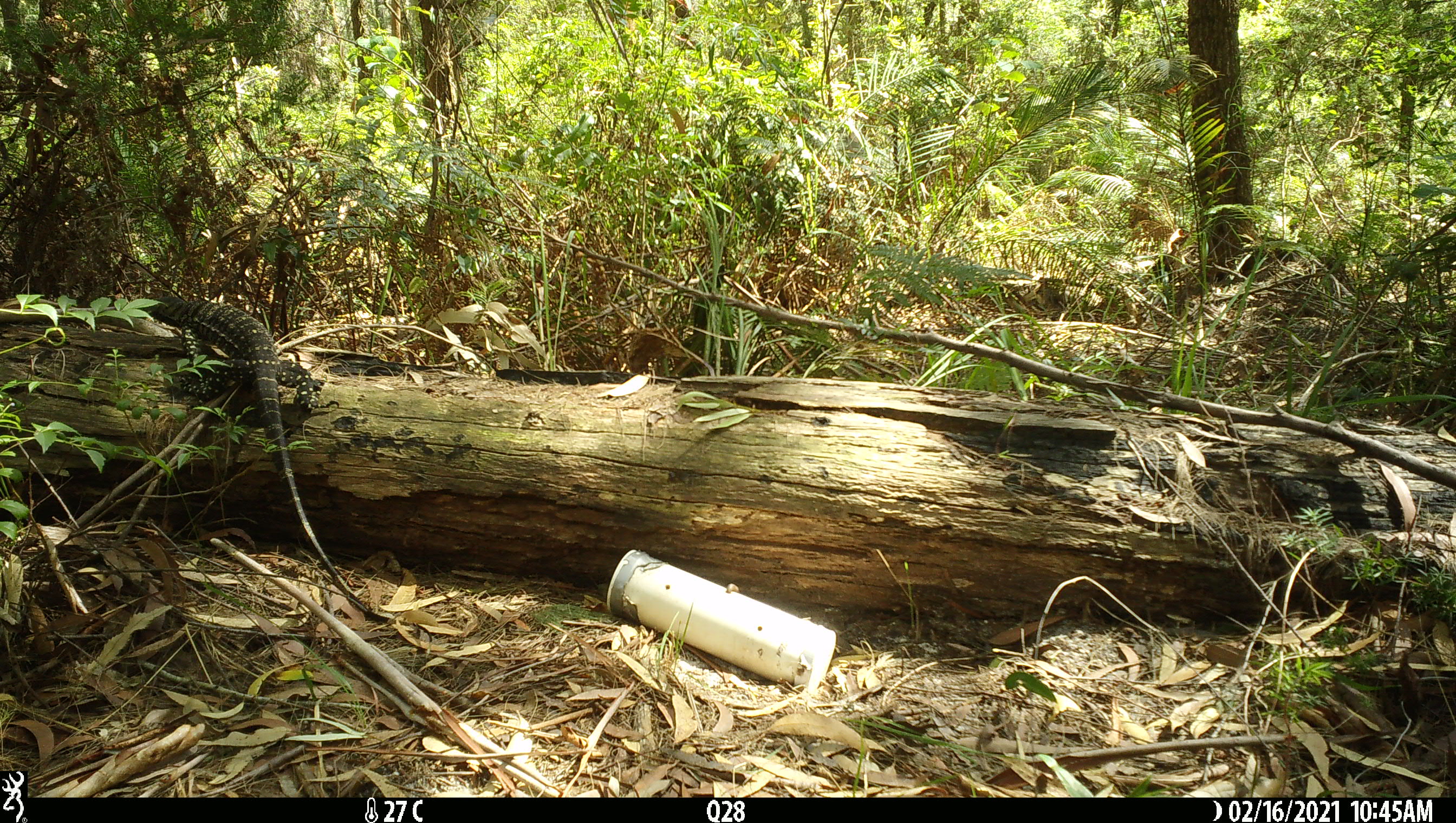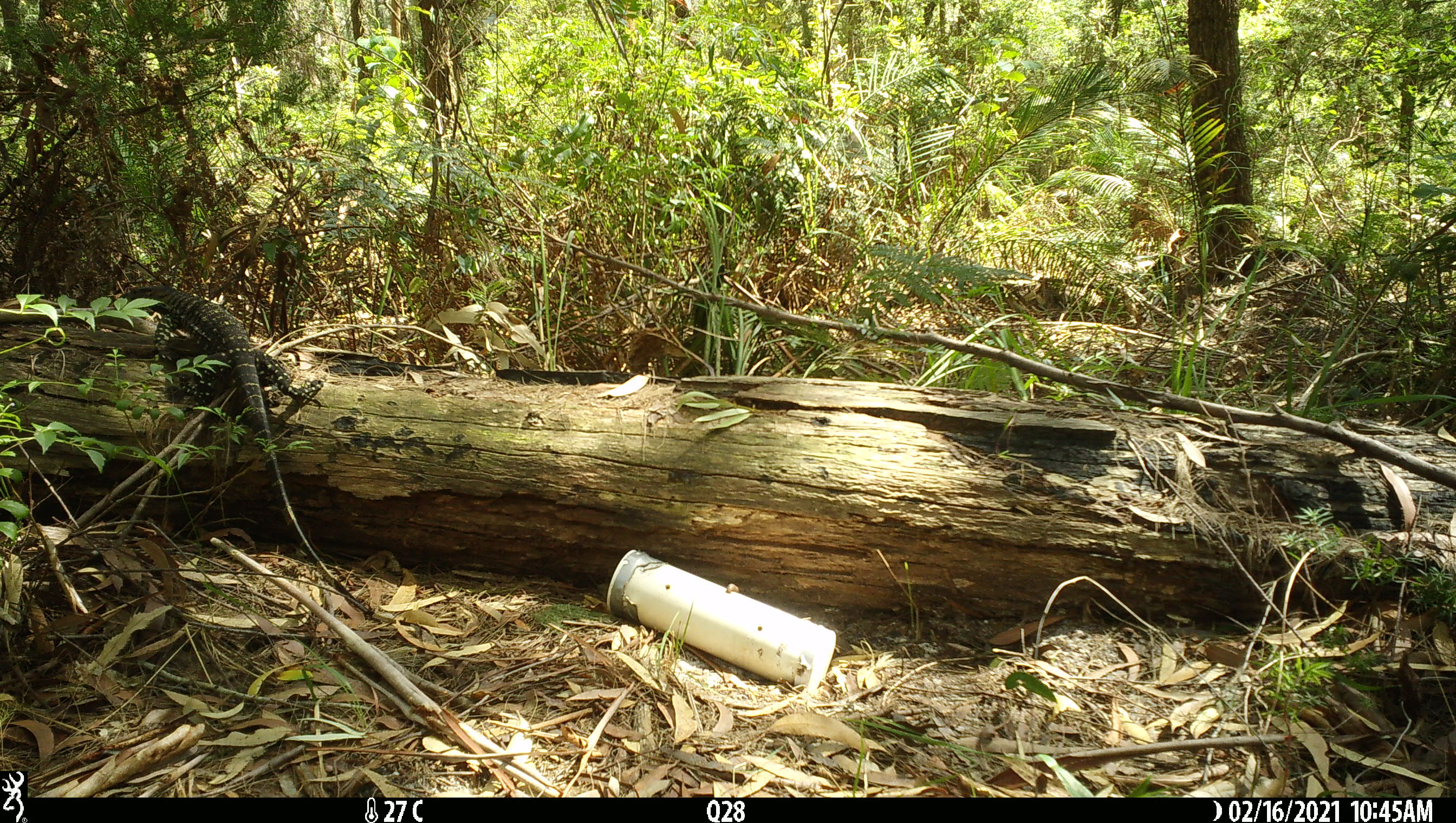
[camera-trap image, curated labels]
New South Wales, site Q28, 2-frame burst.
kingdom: Animalia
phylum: Chordata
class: Reptilia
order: Squamata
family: Varanidae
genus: Varanus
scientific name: Varanus varius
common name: lace monitor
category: goanna